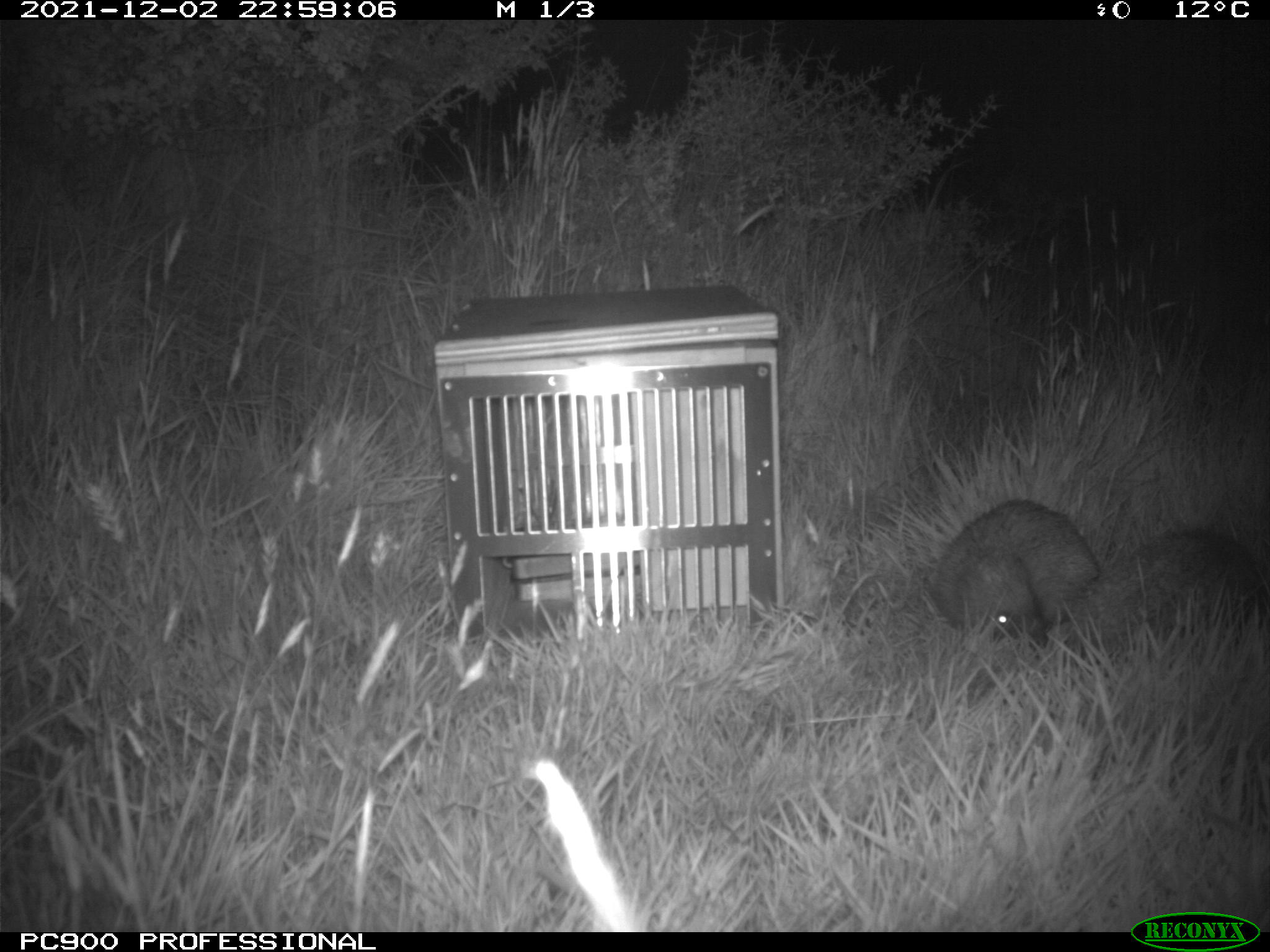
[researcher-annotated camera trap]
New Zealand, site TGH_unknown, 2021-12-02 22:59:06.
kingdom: Animalia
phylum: Chordata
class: Mammalia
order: Eulipotyphla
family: Erinaceidae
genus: Erinaceus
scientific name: Erinaceus europaeus europaeus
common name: european hedgehog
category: hedgehog